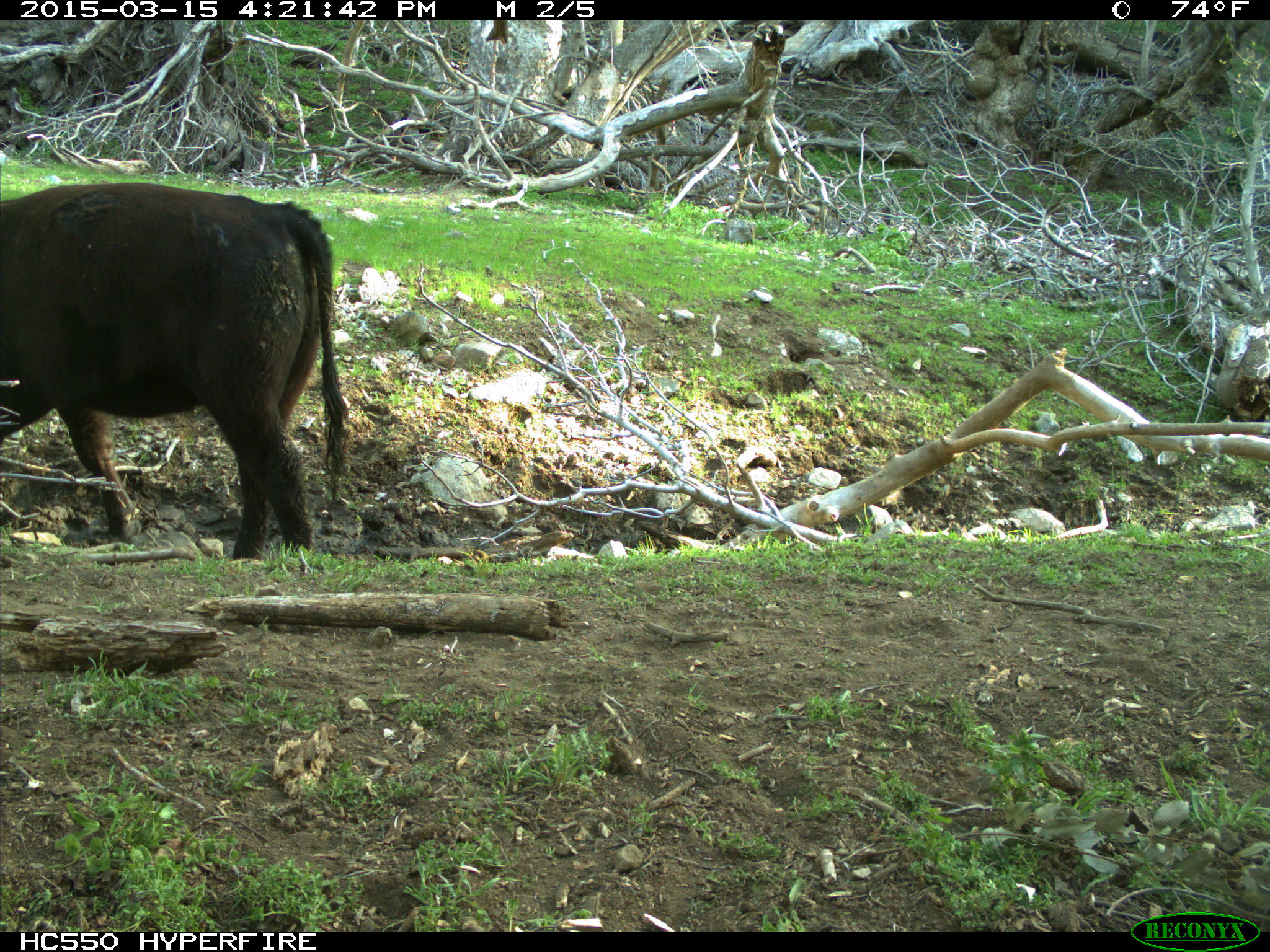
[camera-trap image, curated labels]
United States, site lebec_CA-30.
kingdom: Animalia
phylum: Chordata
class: Mammalia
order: Artiodactyla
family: Bovidae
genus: Bos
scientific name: Bos taurus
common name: domestic cow